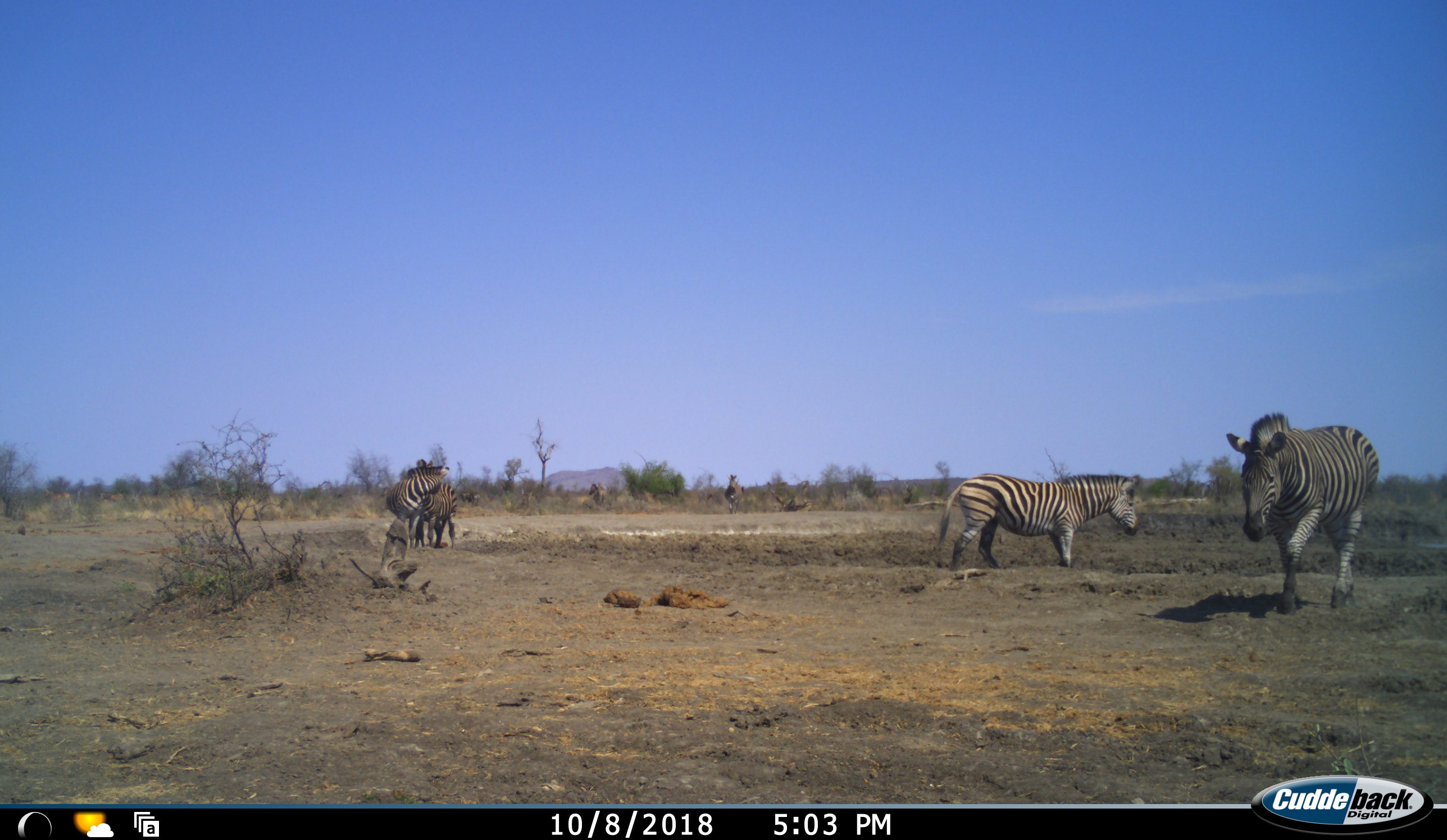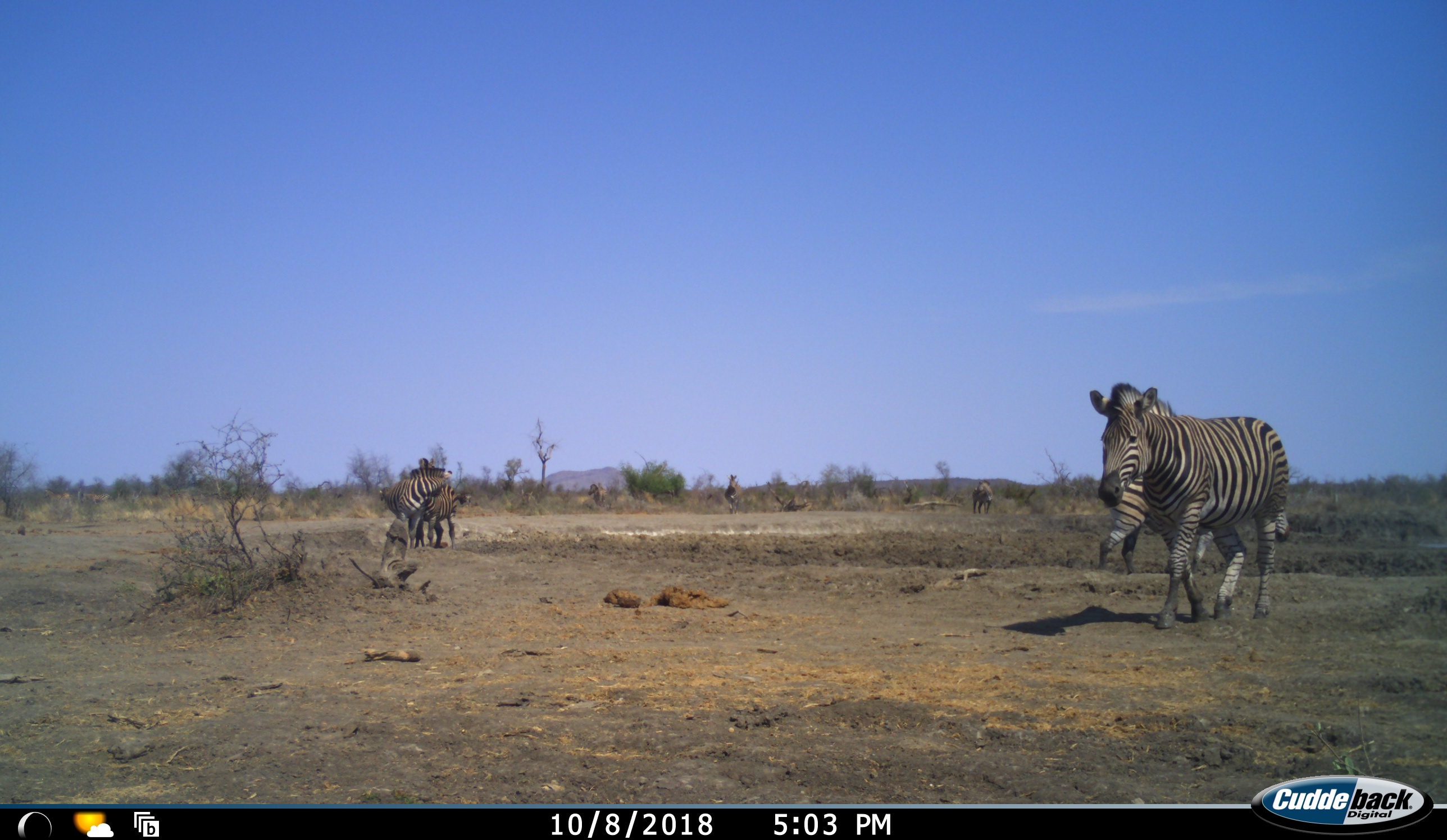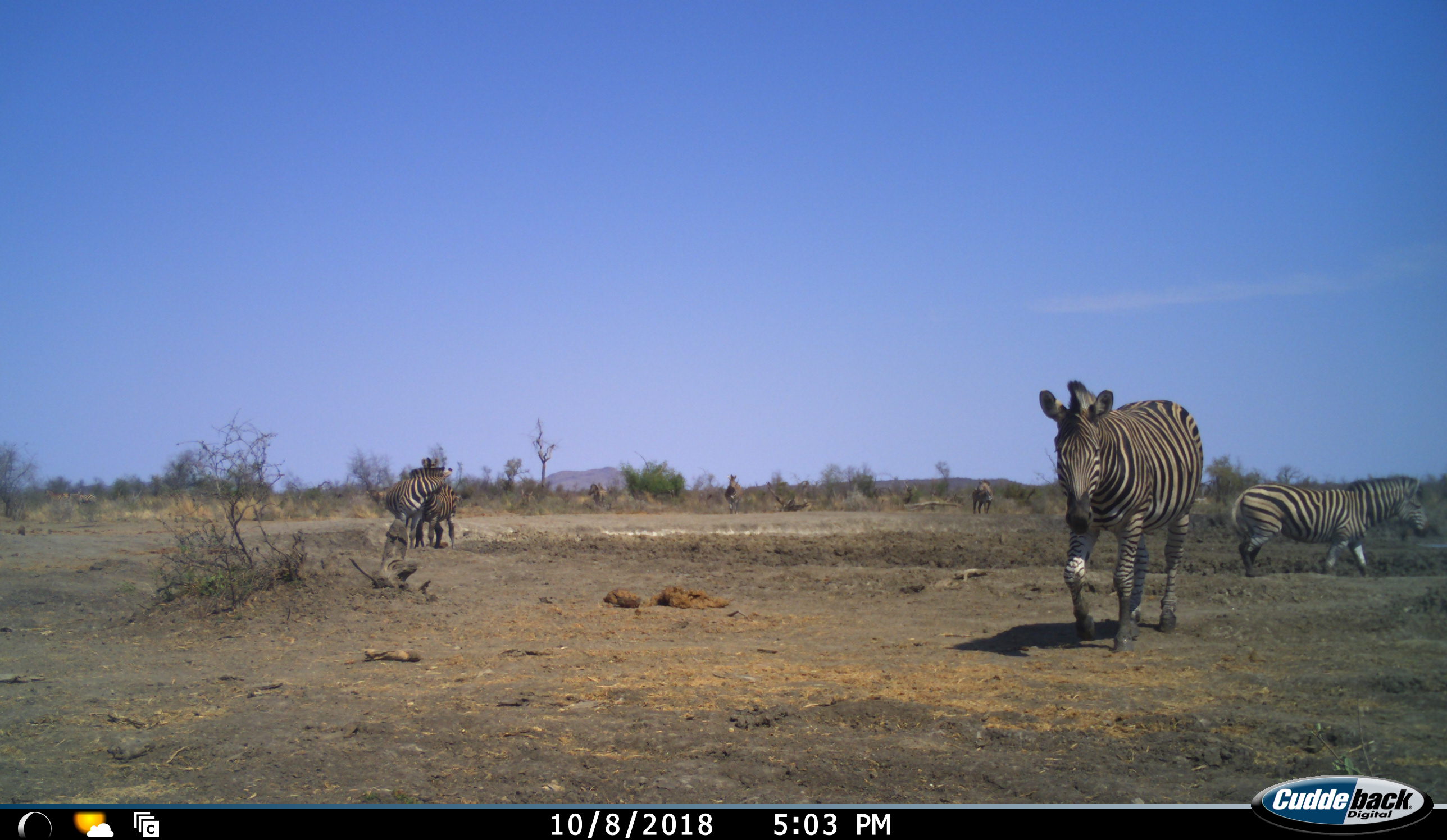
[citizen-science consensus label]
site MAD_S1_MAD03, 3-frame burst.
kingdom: Animalia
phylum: Chordata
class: Mammalia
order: Perissodactyla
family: Equidae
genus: Equus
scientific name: Equus quagga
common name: plains zebra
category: zebraplains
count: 6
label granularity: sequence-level